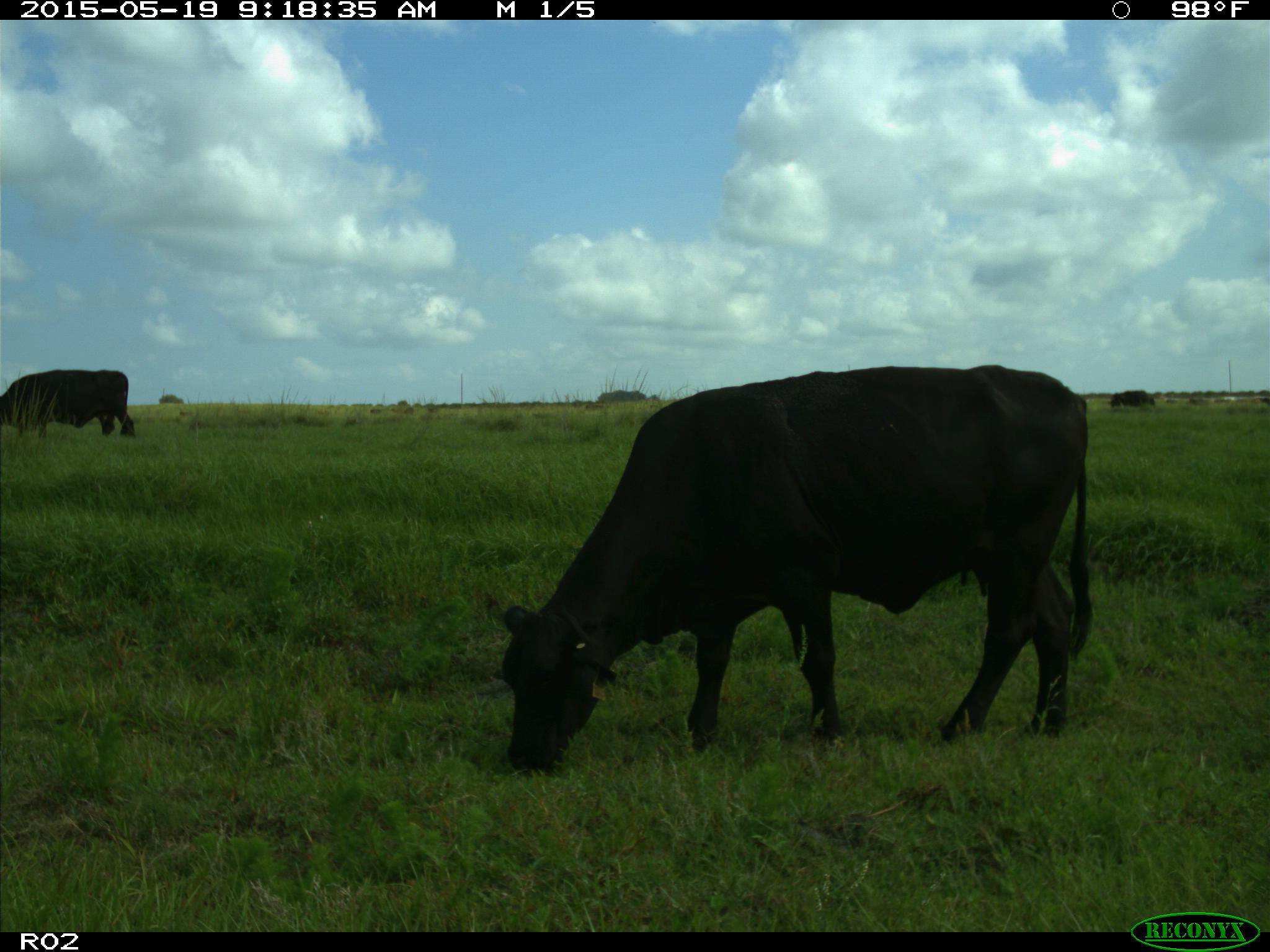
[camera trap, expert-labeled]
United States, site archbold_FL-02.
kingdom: Animalia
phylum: Chordata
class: Mammalia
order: Artiodactyla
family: Bovidae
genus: Bos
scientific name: Bos taurus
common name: domestic cow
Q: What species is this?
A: Bos taurus (domestic cow).